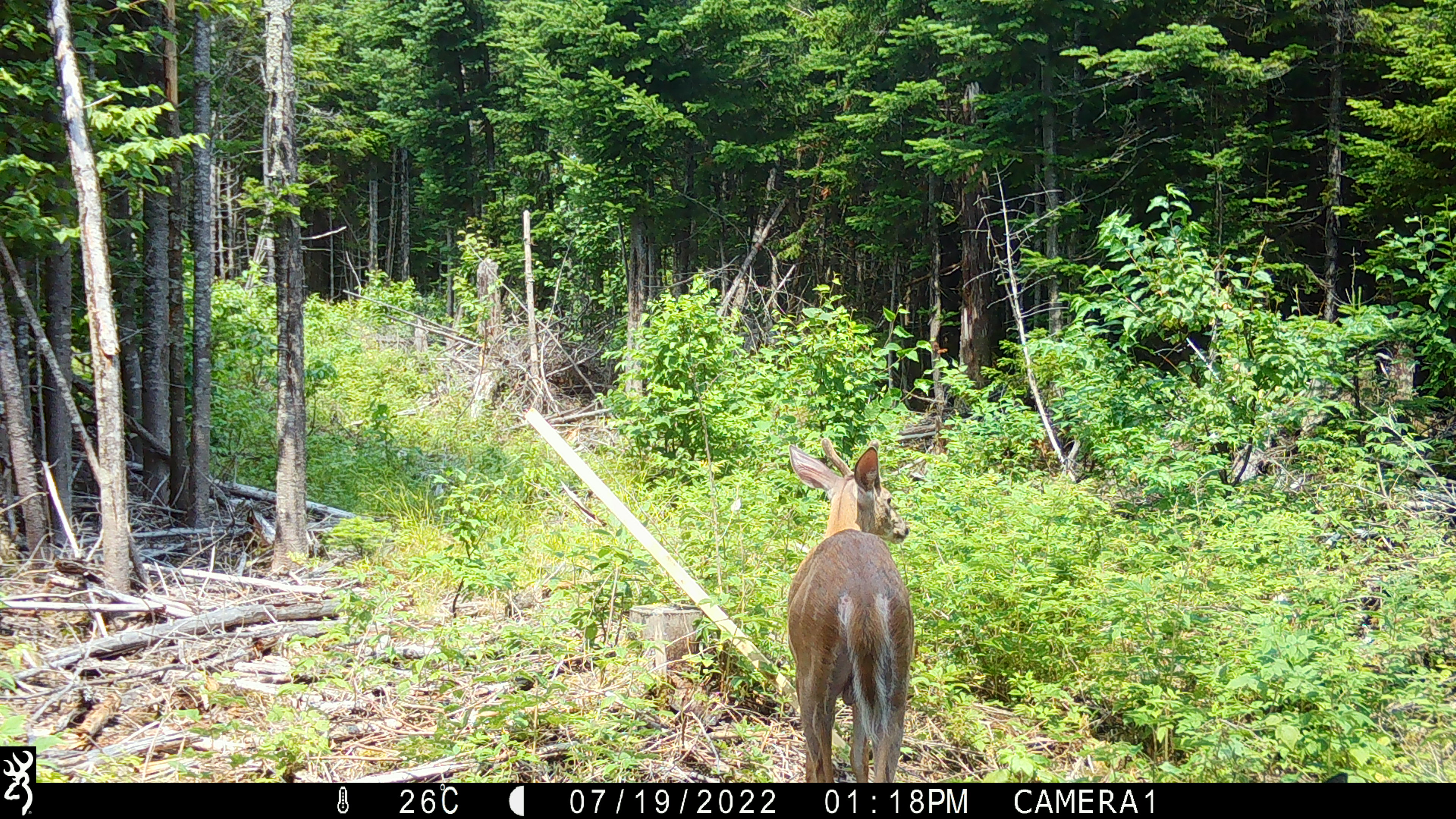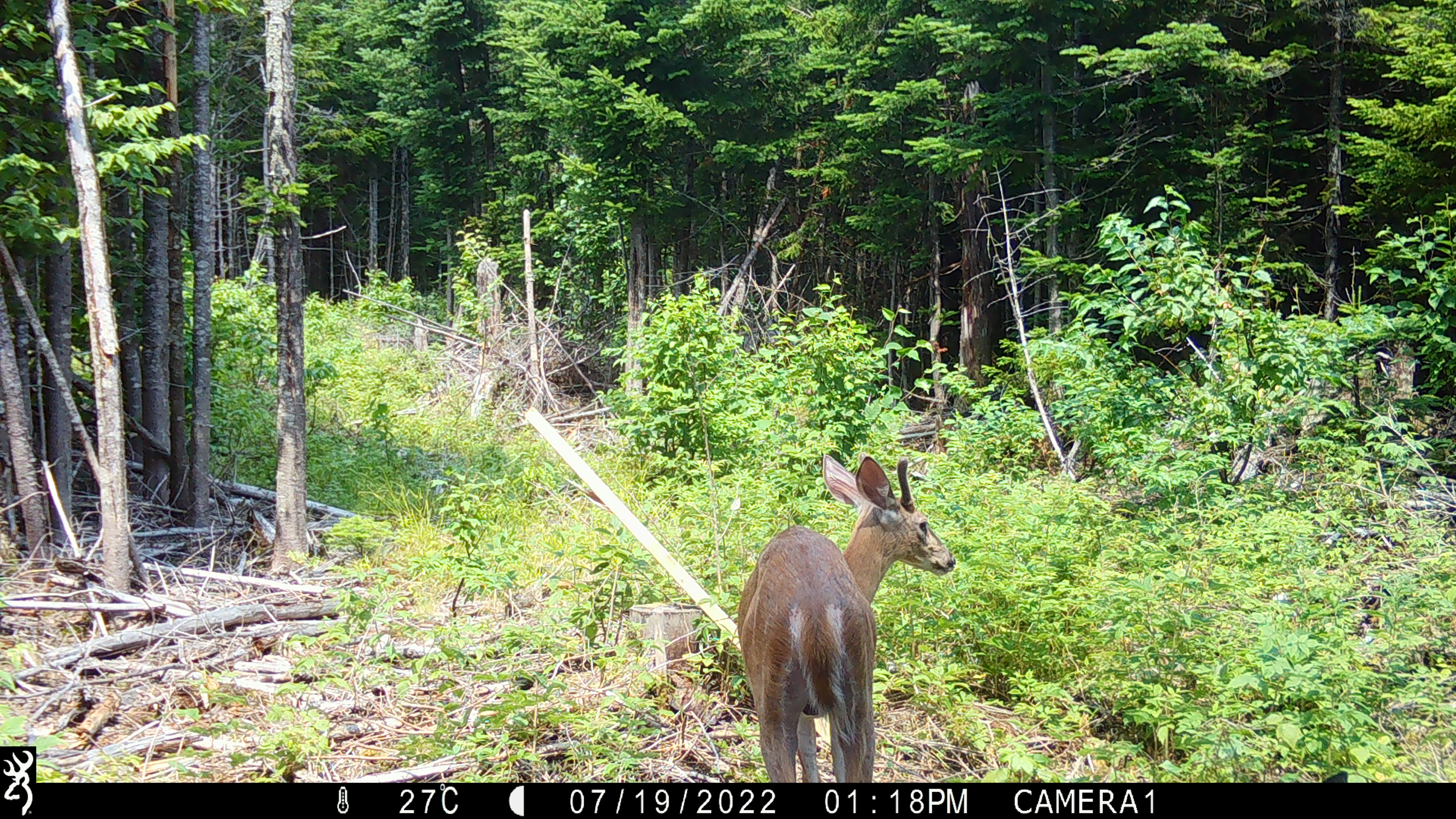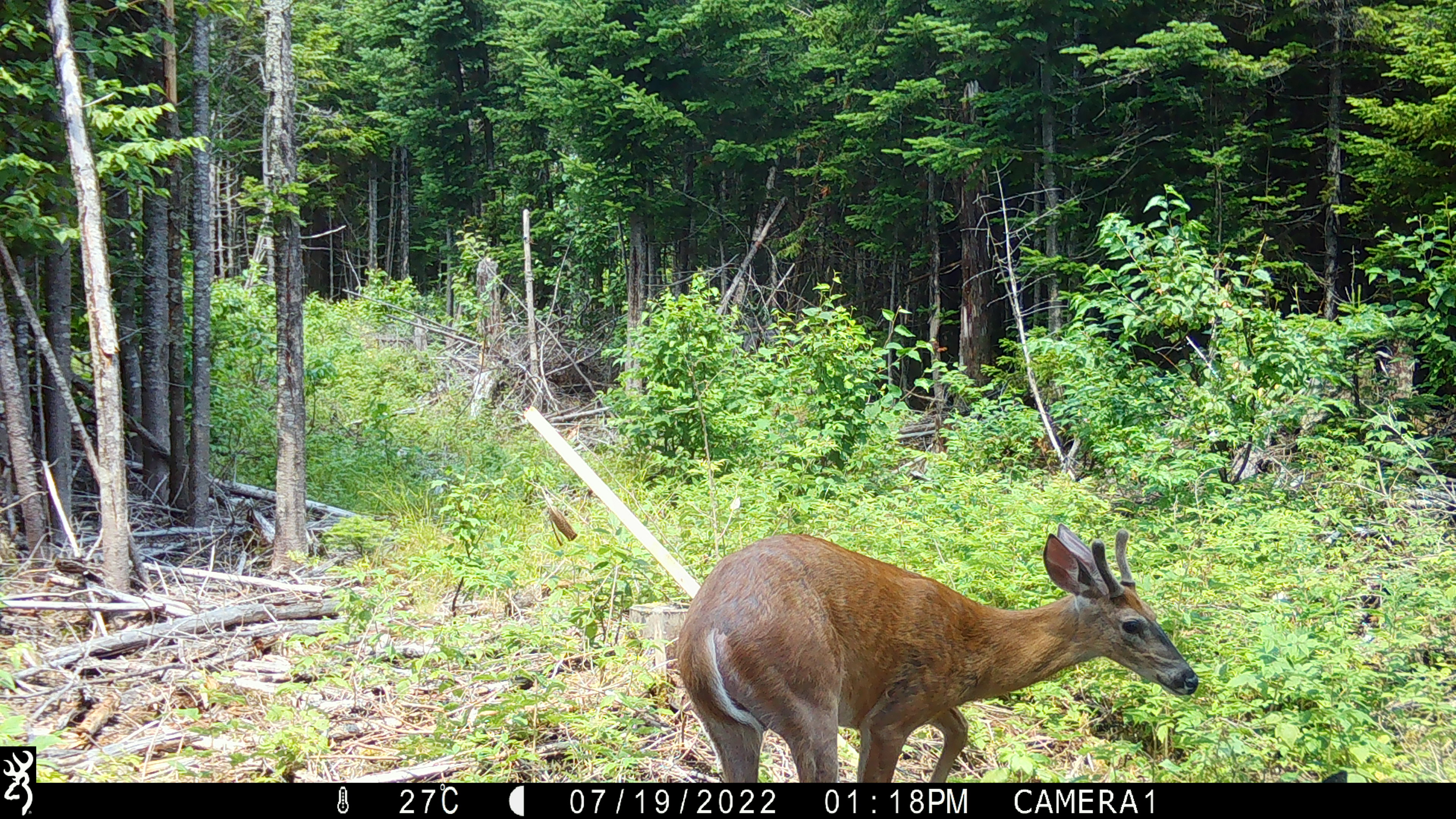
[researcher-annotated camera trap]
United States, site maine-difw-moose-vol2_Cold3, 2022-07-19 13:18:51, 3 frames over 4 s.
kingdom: Animalia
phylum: Chordata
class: Mammalia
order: Artiodactyla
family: Cervidae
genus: Odocoileus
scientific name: Odocoileus virginianus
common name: white-tailed deer